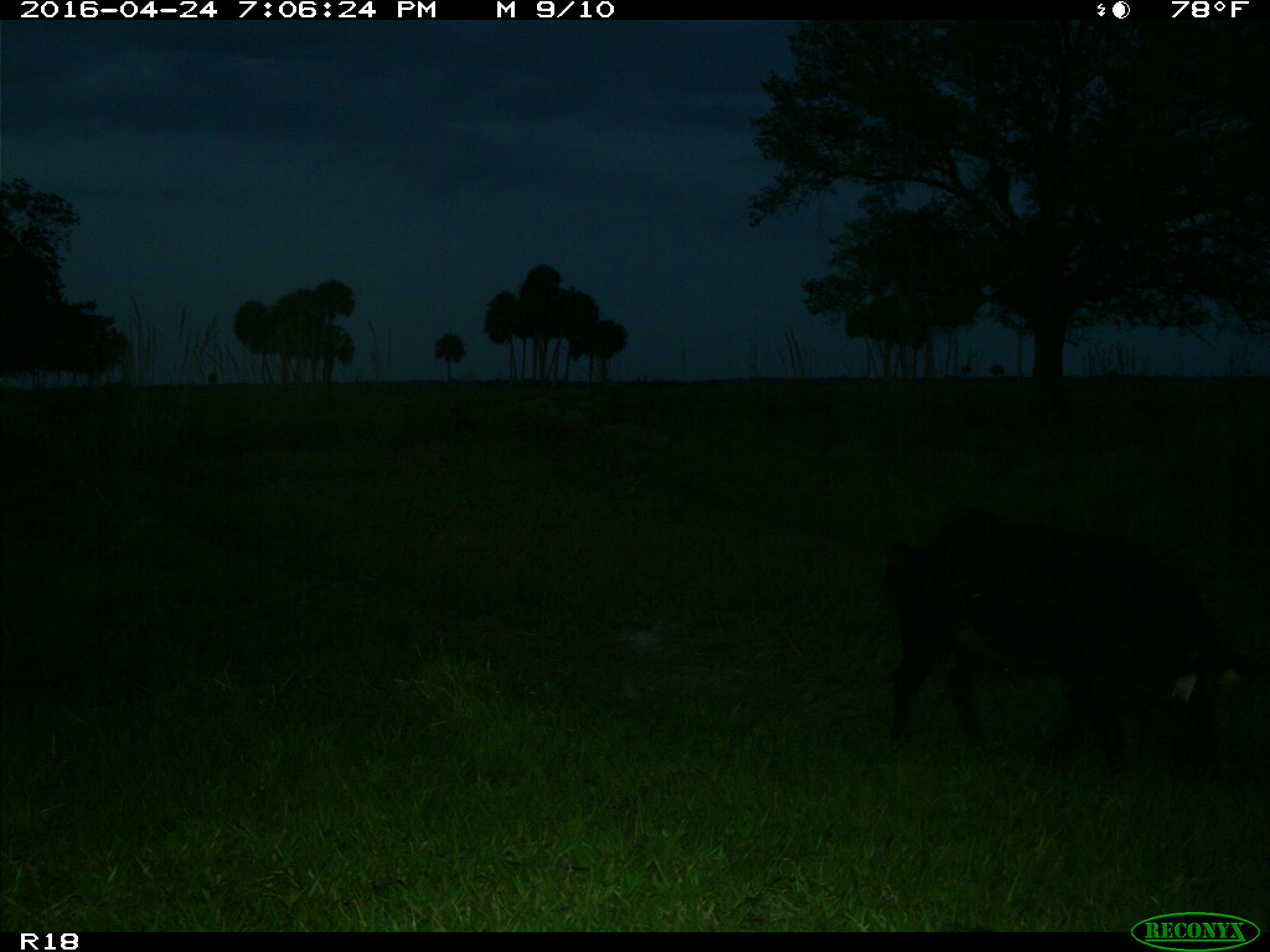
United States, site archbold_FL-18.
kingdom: Animalia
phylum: Chordata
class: Mammalia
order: Artiodactyla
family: Suidae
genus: Sus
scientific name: Sus scrofa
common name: wild boar